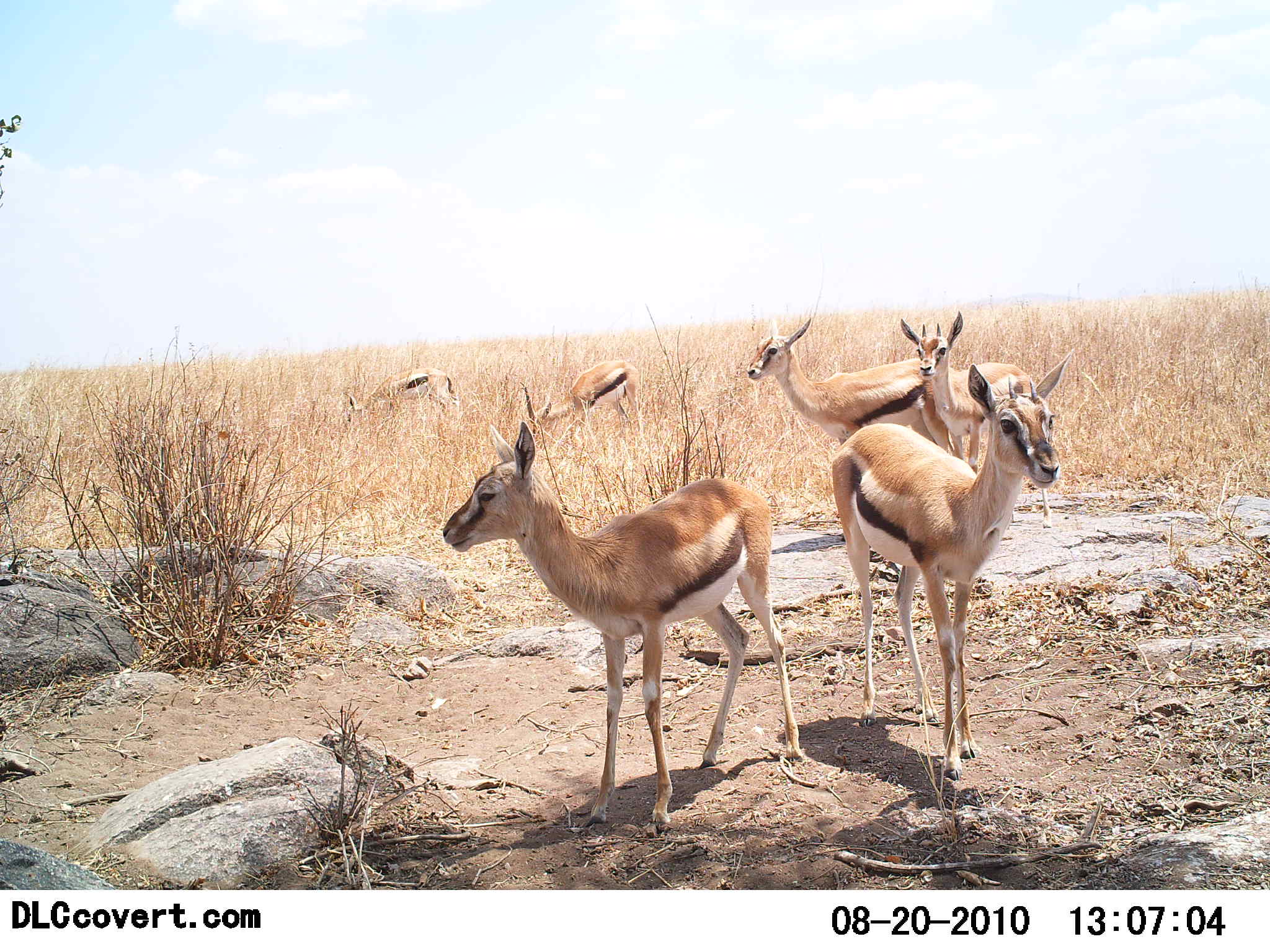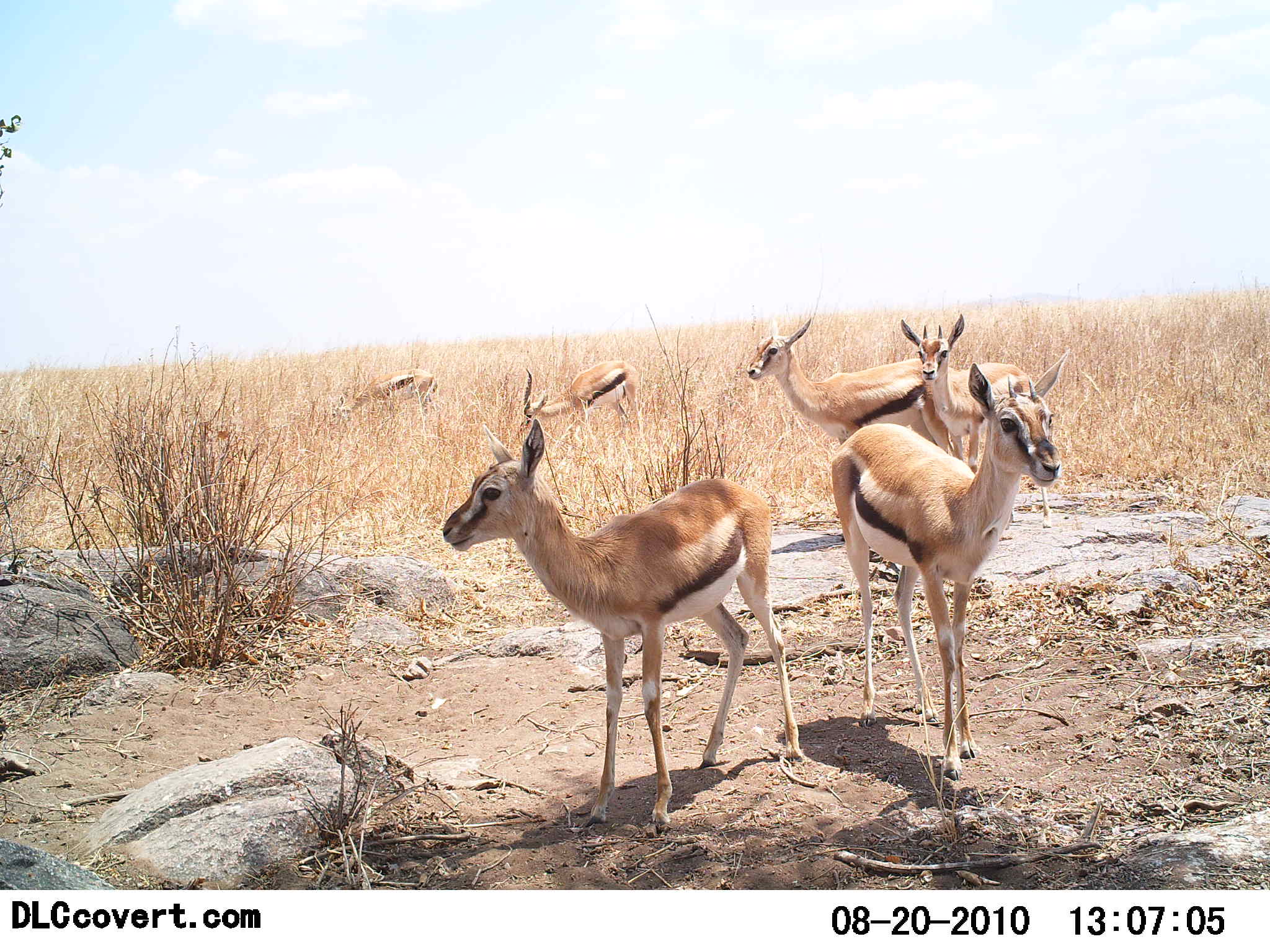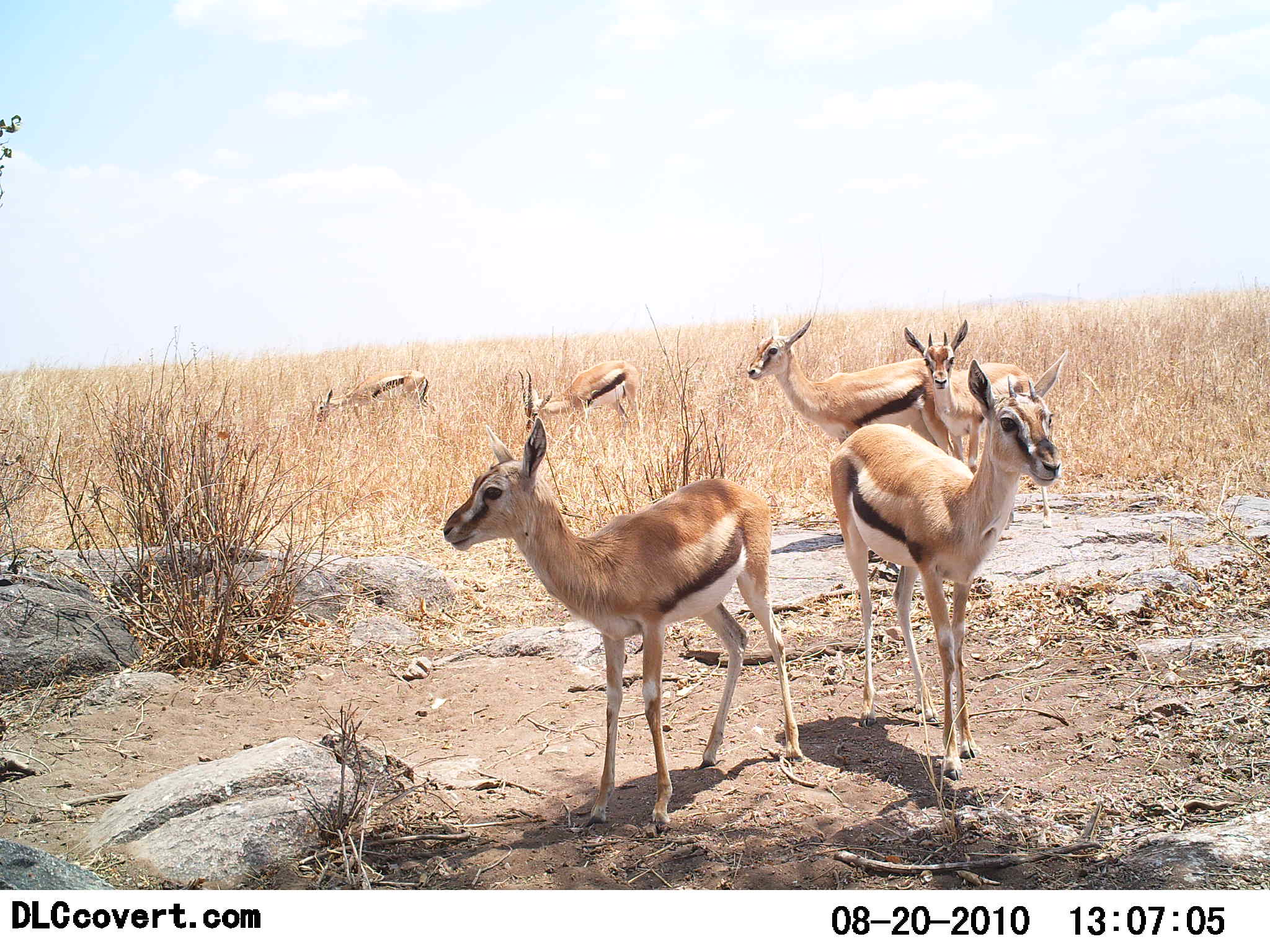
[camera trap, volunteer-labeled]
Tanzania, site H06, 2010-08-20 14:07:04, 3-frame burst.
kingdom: Animalia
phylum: Chordata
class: Mammalia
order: Artiodactyla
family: Bovidae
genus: Eudorcas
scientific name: Eudorcas thomsonii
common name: thomson's gazelle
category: gazellethomsons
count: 6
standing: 89%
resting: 17%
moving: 11%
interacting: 0%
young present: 11%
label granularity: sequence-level